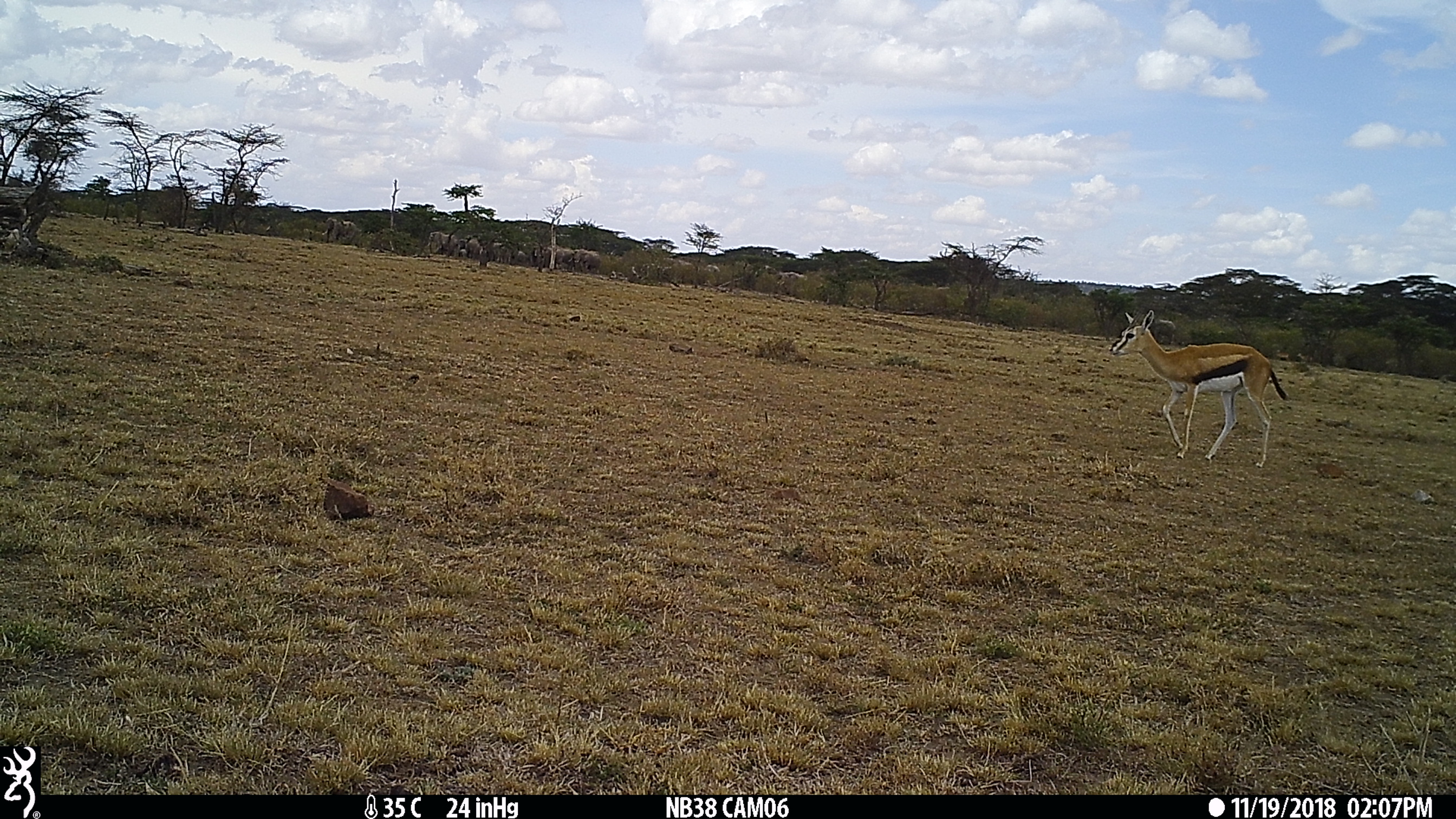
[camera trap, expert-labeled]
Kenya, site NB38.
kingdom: Animalia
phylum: Chordata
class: Mammalia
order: Proboscidea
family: Elephantidae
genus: Loxodonta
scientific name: Loxodonta africana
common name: elephant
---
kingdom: Animalia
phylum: Chordata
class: Mammalia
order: Artiodactyla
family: Bovidae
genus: Eudorcas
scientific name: Eudorcas thomsonii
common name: thomon's gazelle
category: gazelle thomsons